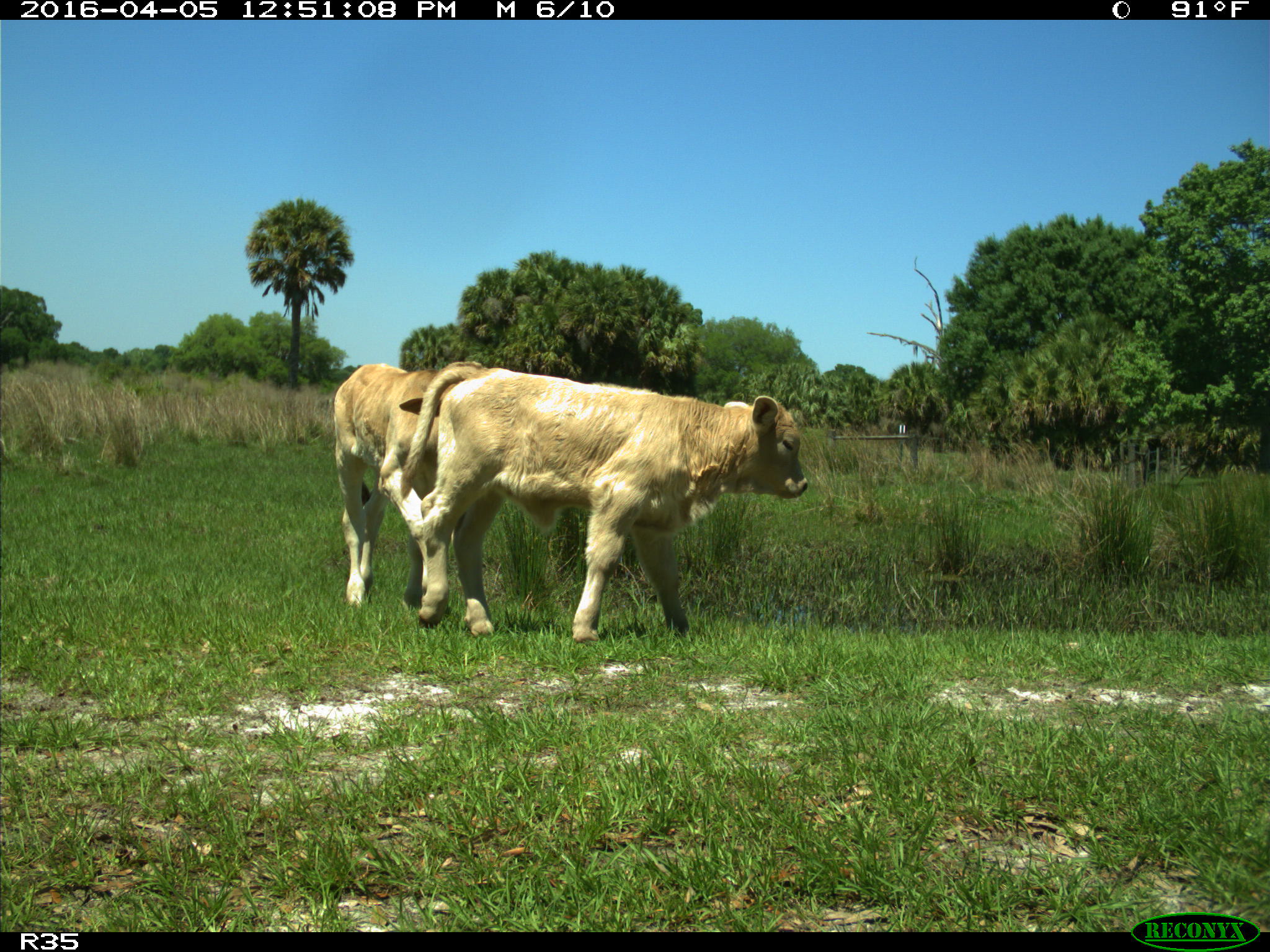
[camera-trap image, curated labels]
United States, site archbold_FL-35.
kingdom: Animalia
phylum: Chordata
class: Mammalia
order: Artiodactyla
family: Bovidae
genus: Bos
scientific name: Bos taurus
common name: domestic cow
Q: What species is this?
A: Bos taurus (domestic cow).